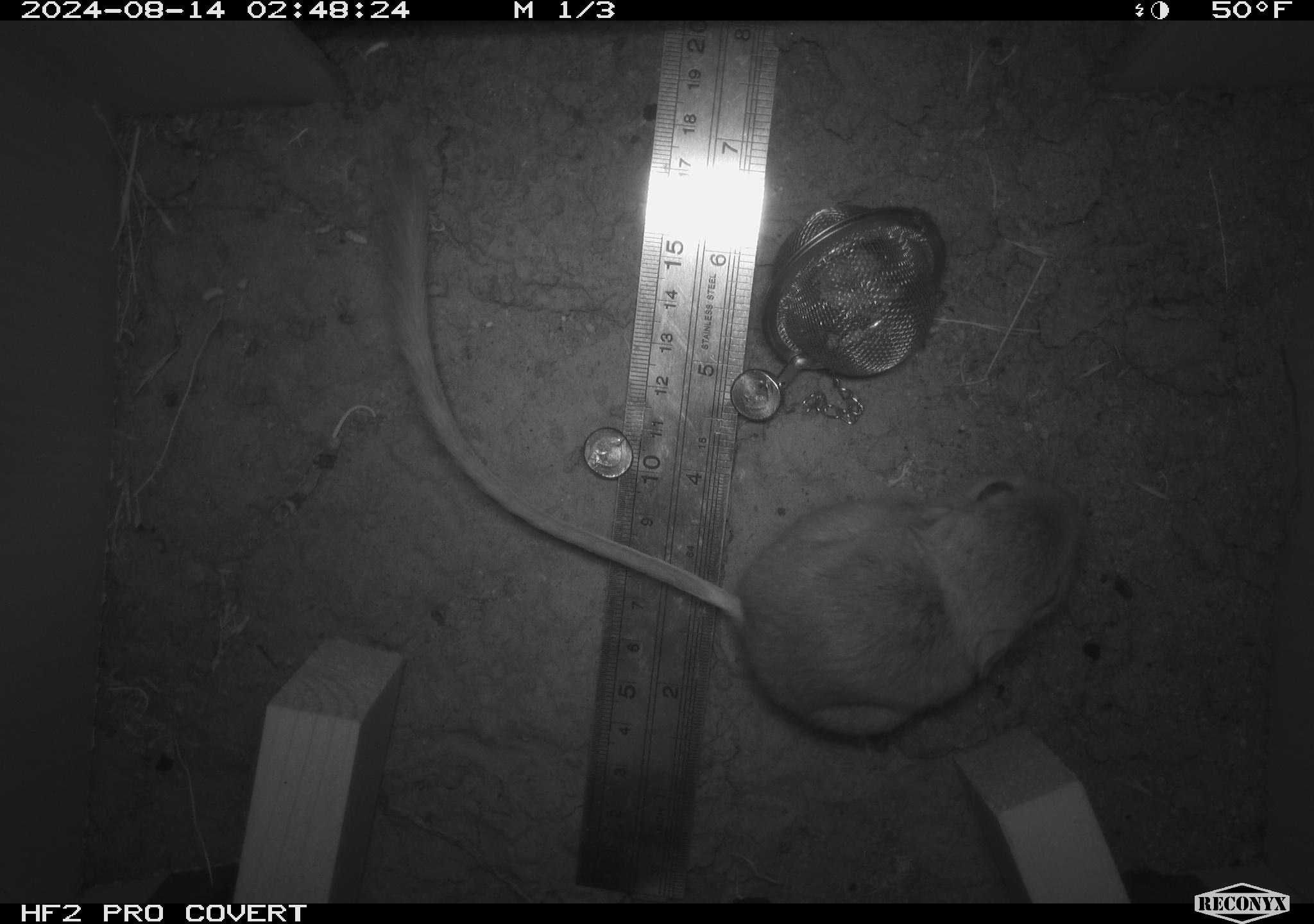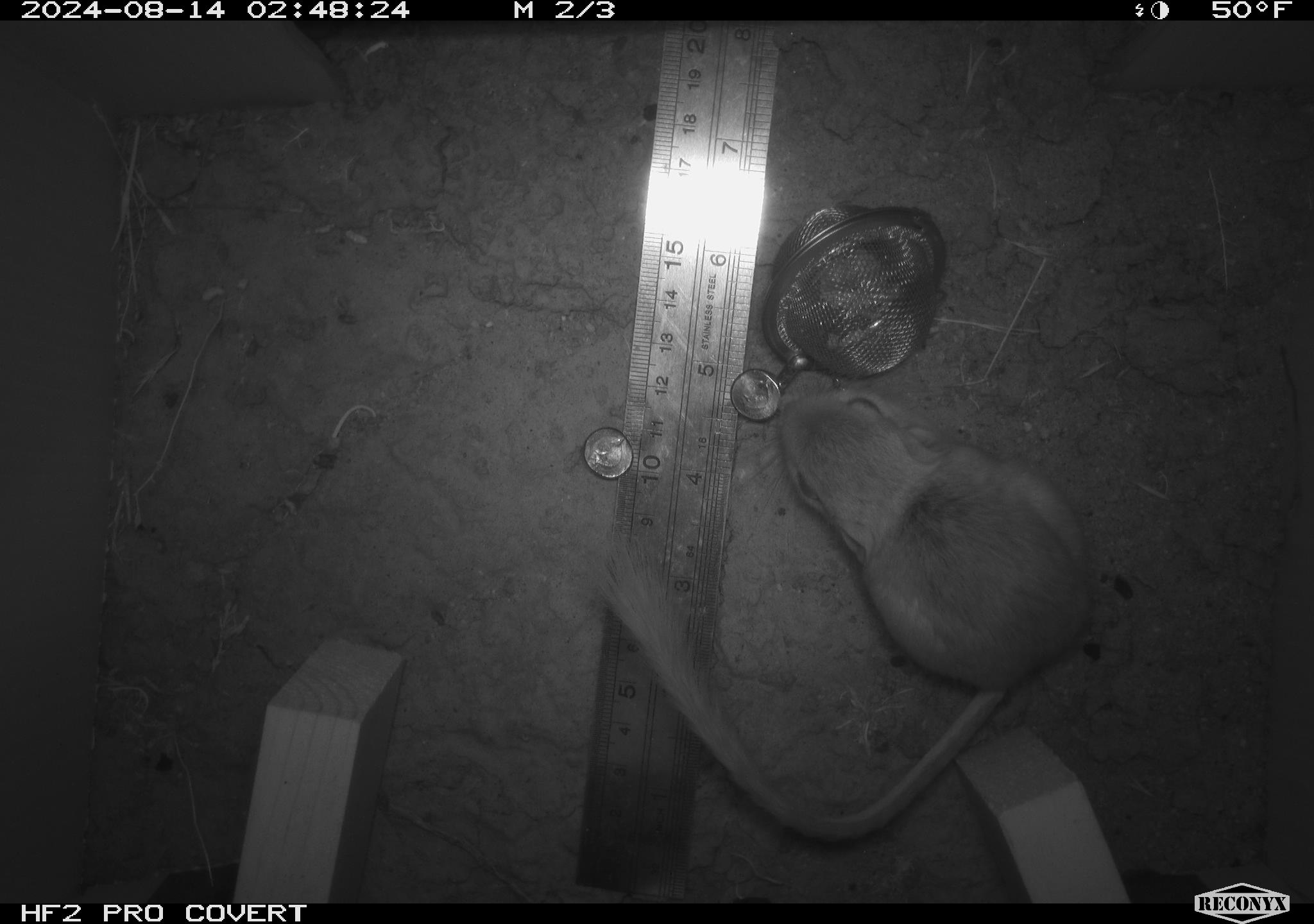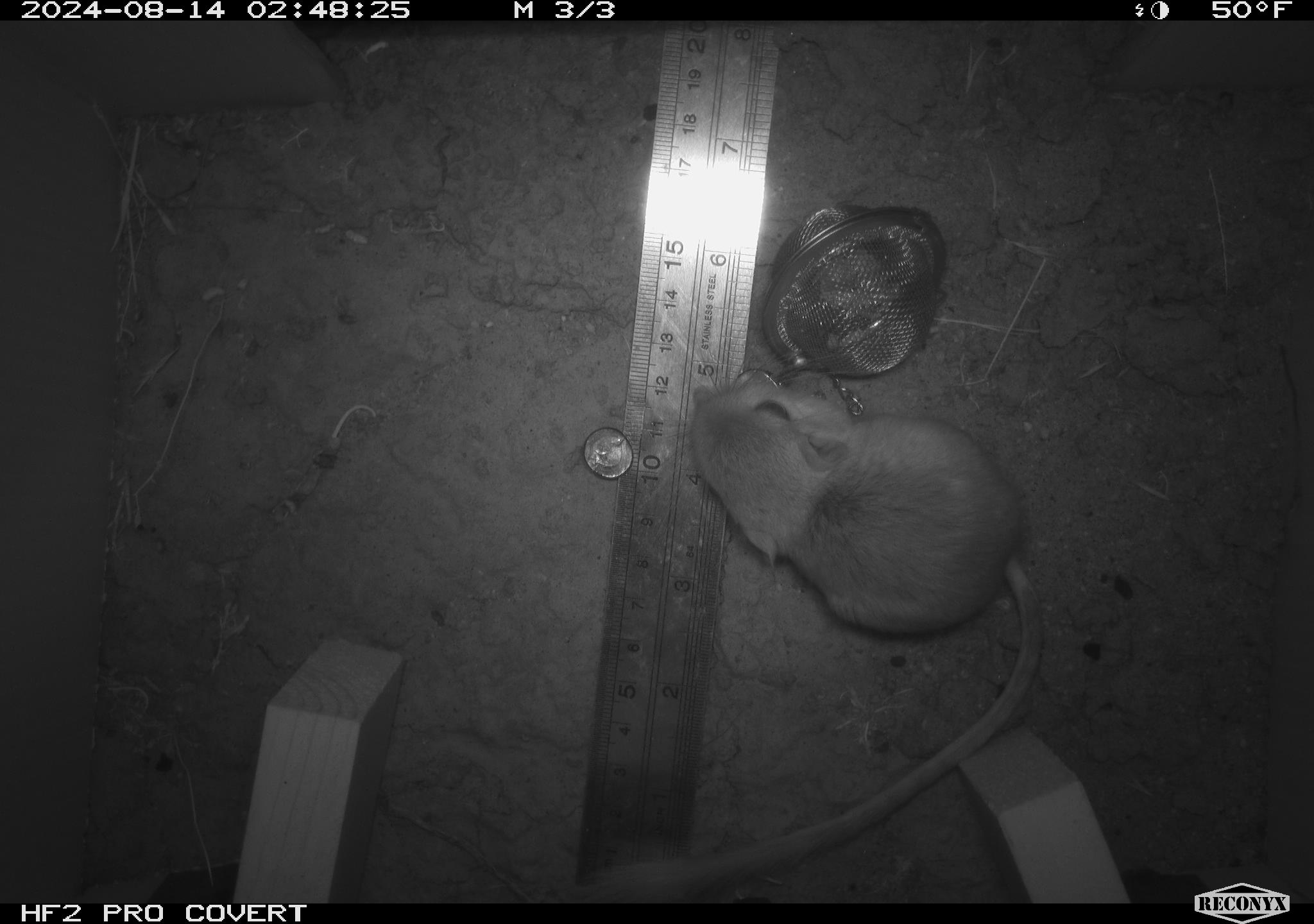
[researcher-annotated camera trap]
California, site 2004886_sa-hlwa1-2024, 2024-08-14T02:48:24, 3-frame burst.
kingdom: Animalia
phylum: Chordata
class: Mammalia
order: Rodentia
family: Heteromyidae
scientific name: Heteromyidae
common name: kangaroo rats and pocket mice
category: heteromyidae family